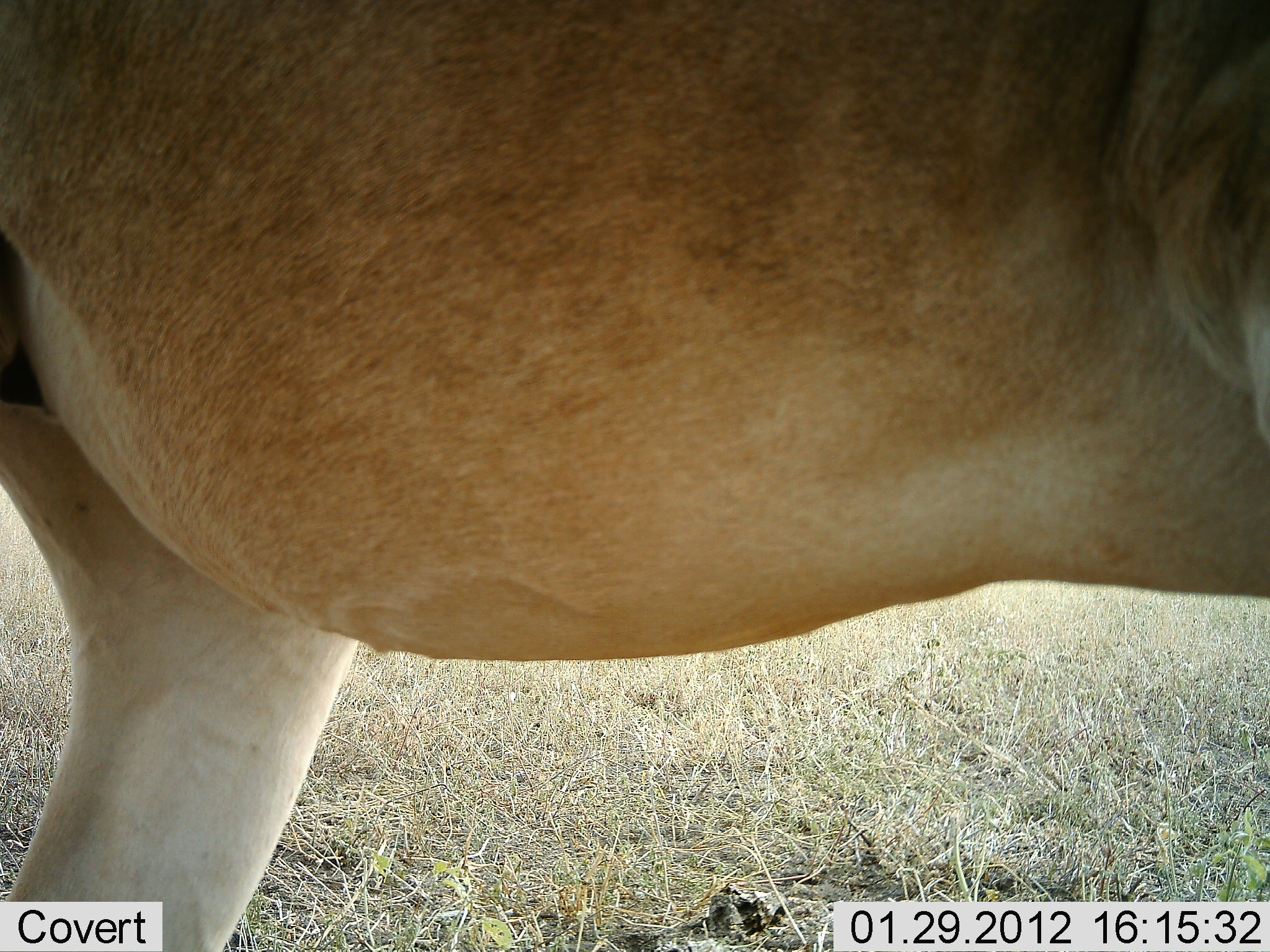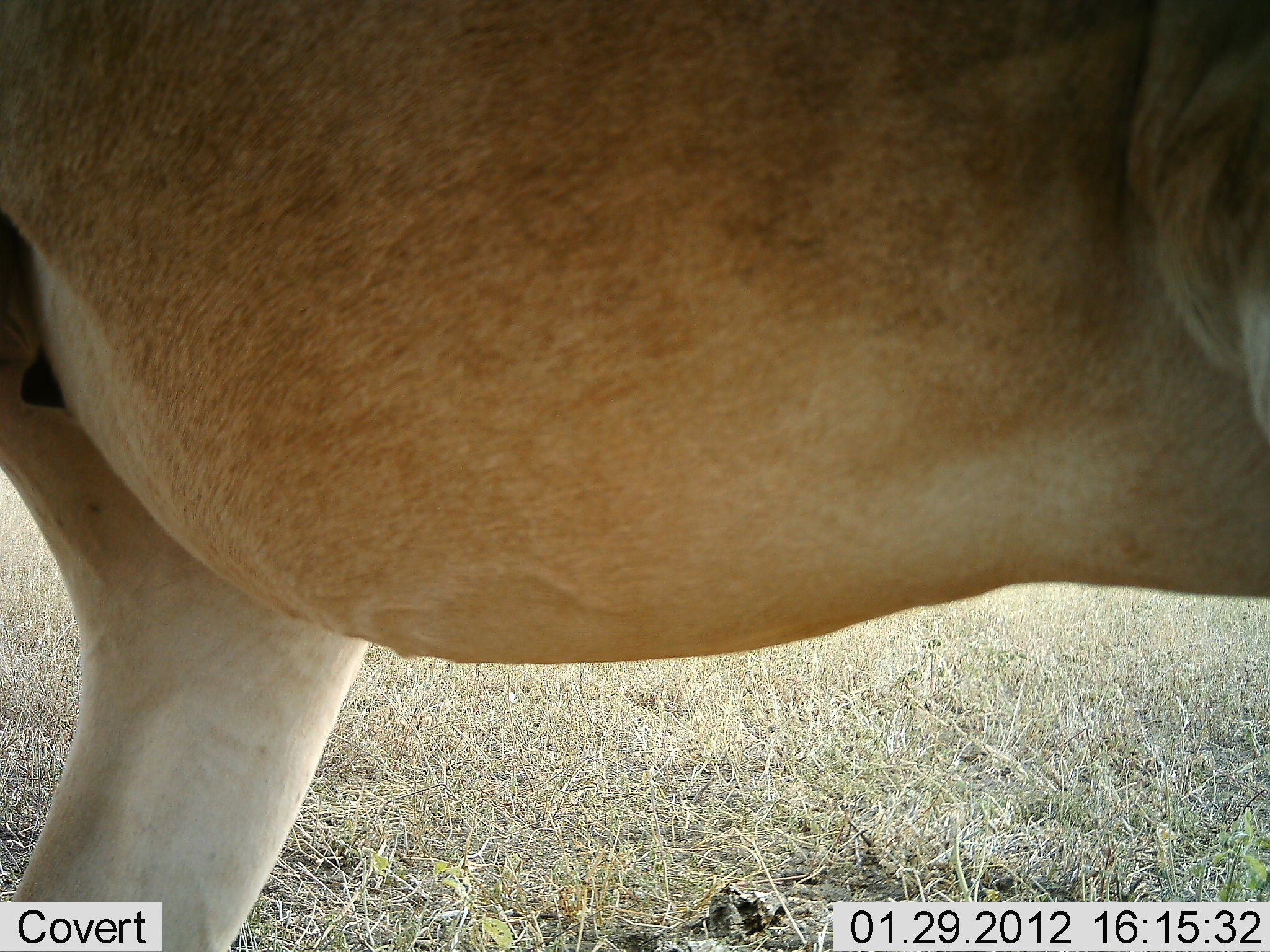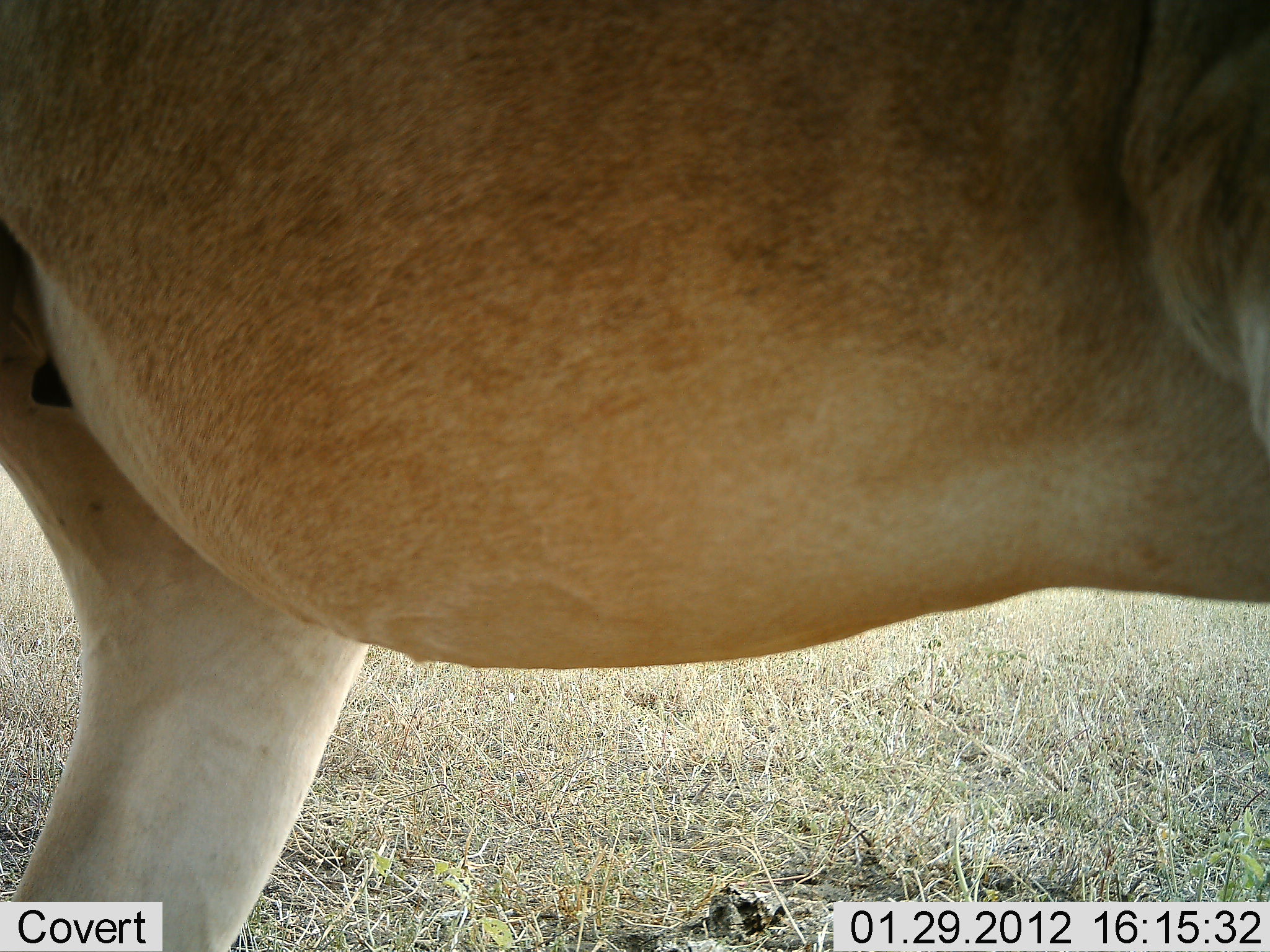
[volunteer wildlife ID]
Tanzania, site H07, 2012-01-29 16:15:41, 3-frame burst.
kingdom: Animalia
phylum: Chordata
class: Mammalia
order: Artiodactyla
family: Bovidae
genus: Alcelaphus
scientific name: Alcelaphus buselaphus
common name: hartebeest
Hartebeest (Alcelaphus buselaphus), count 1. Behavior (volunteer vote fractions): standing 100%, resting 0%, moving 0%, interacting 0%. Young present (vote fraction): 0%. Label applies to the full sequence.